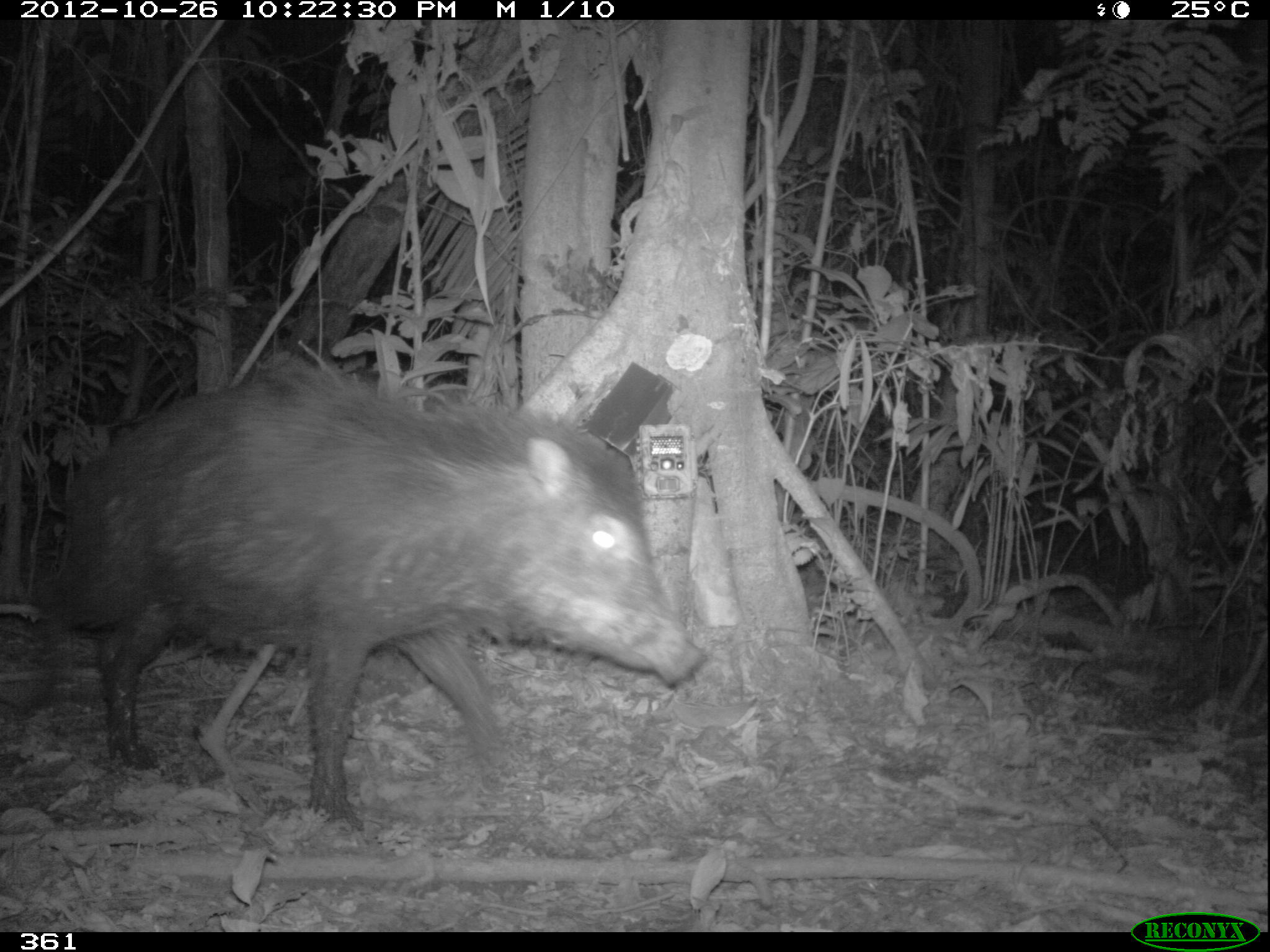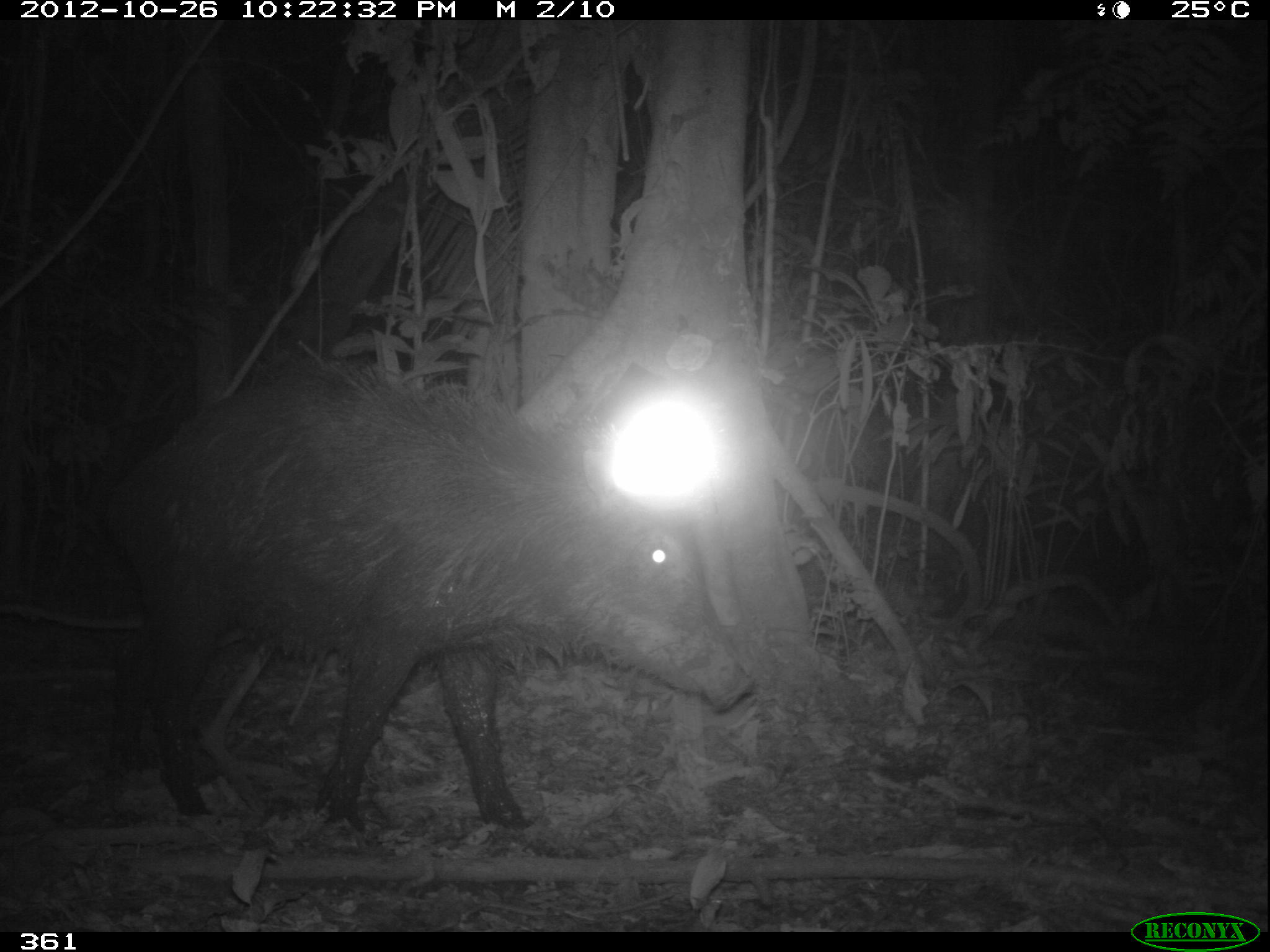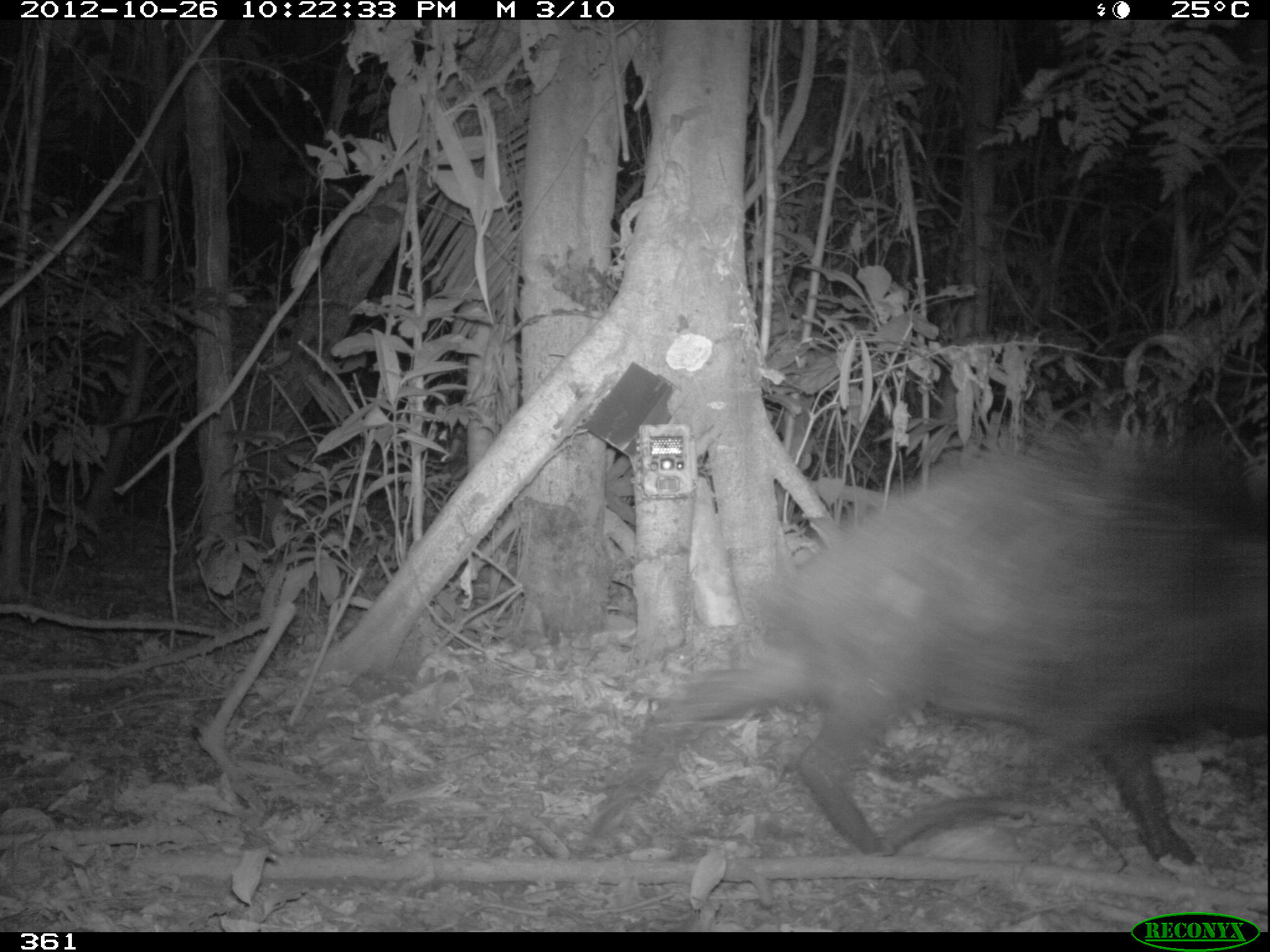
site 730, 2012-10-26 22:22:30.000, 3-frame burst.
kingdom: Animalia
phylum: Chordata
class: Mammalia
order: Artiodactyla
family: Tayassuidae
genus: Tayassu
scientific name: Tayassu pecari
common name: white-lipped peccary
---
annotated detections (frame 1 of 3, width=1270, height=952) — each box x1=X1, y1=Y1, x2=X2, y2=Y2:
tayassu pecari: x1=31, y1=368, x2=712, y2=825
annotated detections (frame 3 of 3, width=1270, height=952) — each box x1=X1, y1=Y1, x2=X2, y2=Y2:
tayassu pecari: x1=577, y1=438, x2=1265, y2=870